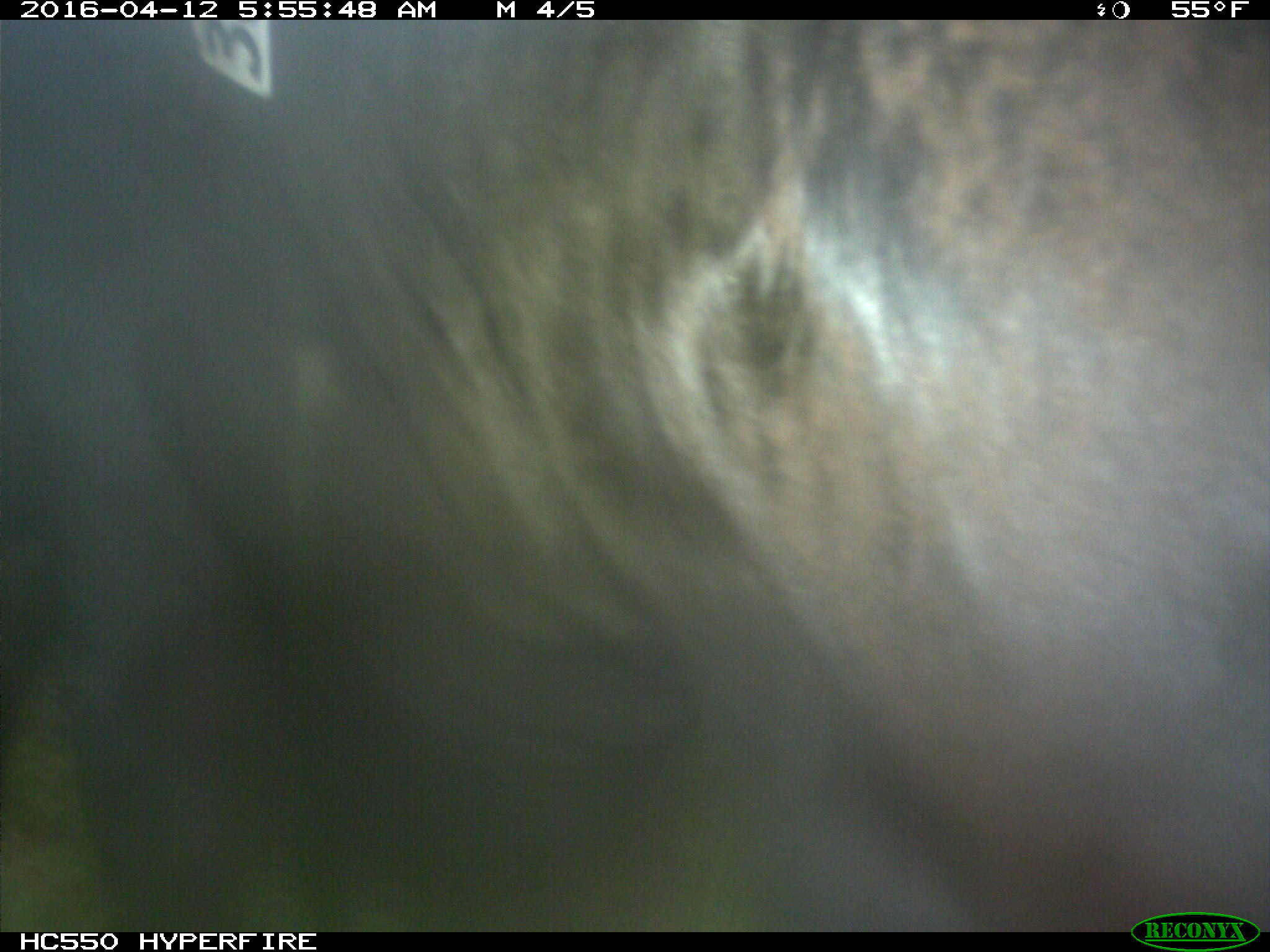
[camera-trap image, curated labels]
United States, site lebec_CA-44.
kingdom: Animalia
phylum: Chordata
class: Mammalia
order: Artiodactyla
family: Bovidae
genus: Bos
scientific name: Bos taurus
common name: domestic cow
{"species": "Bos taurus (domestic cow)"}